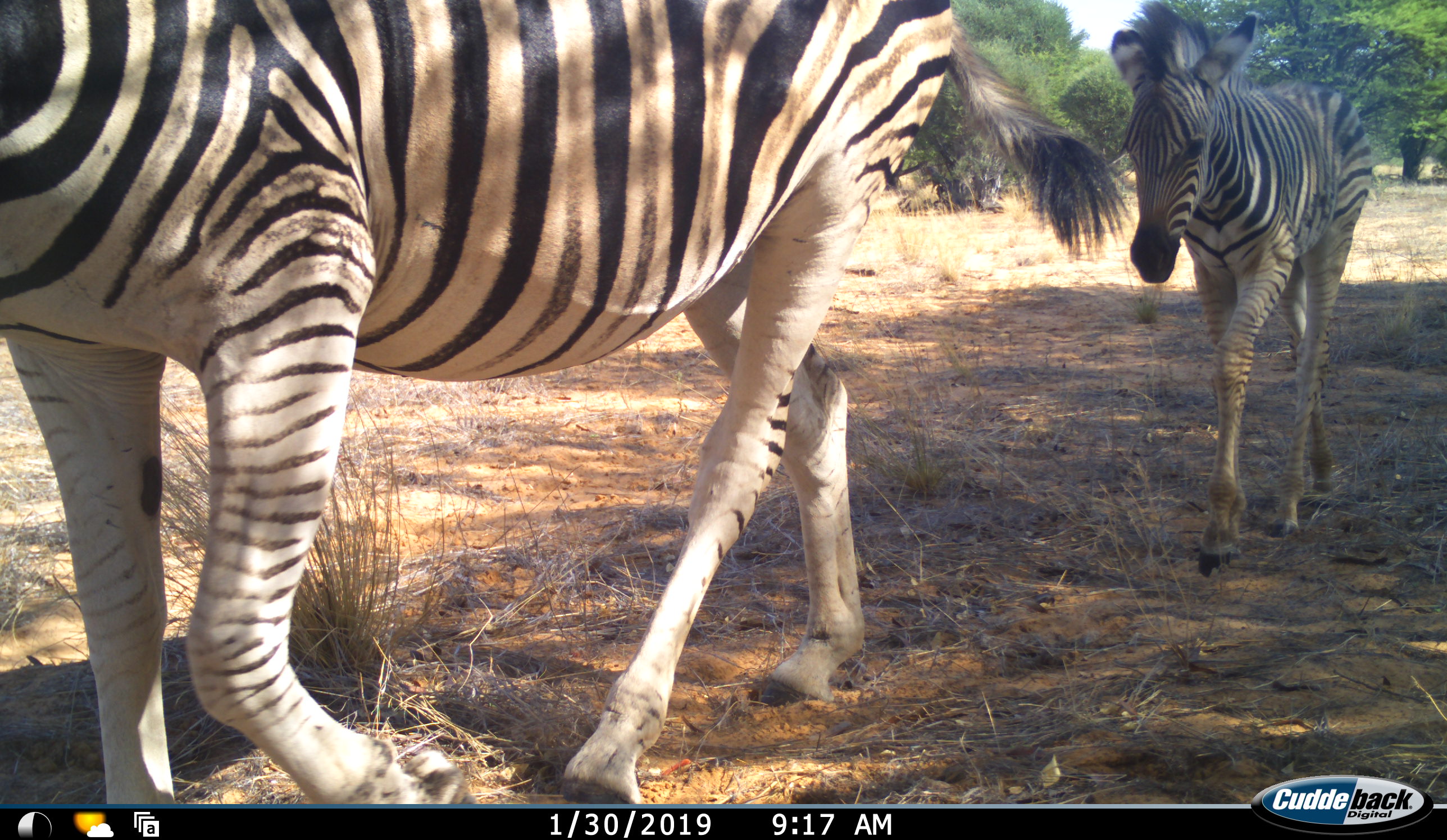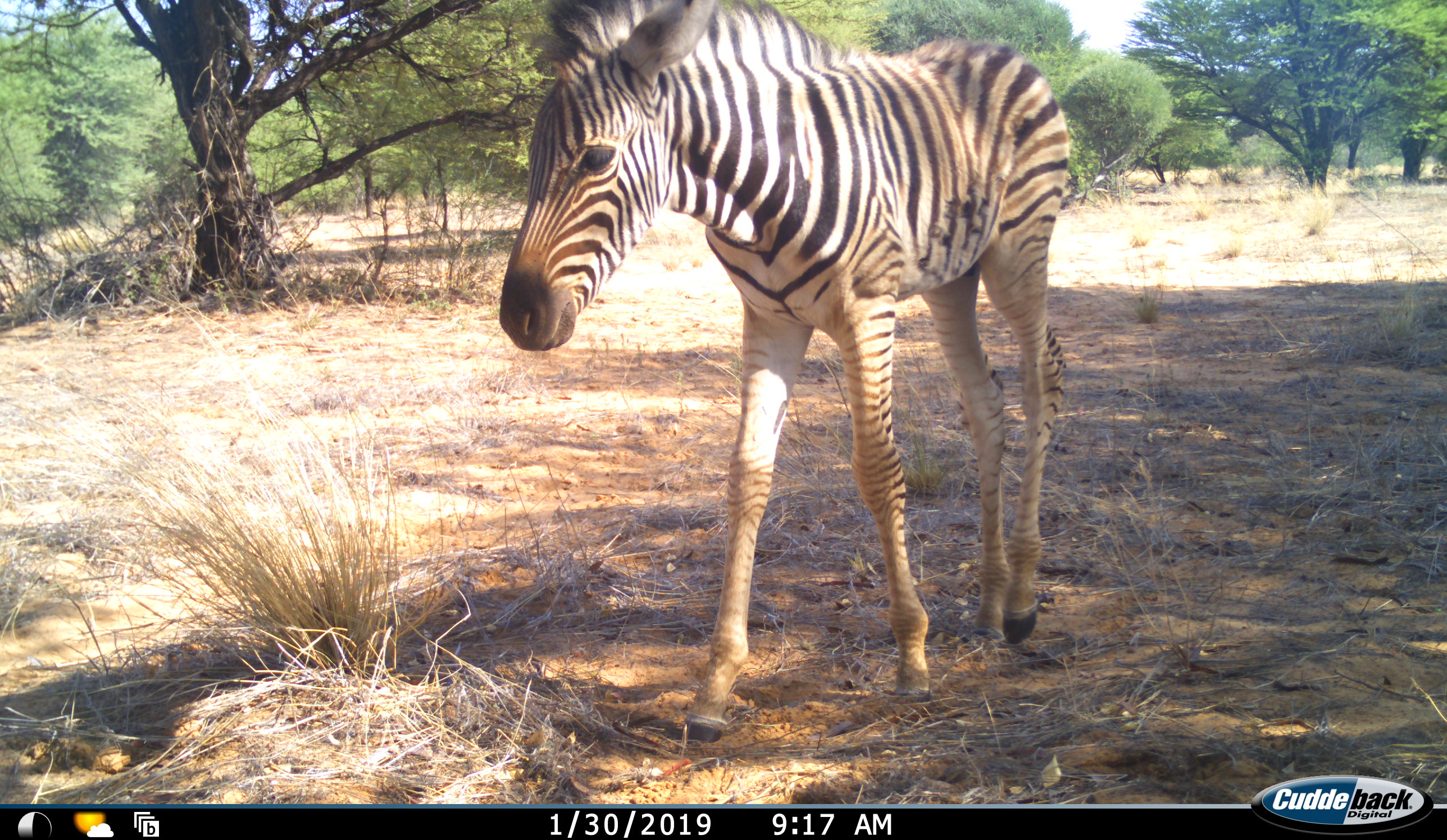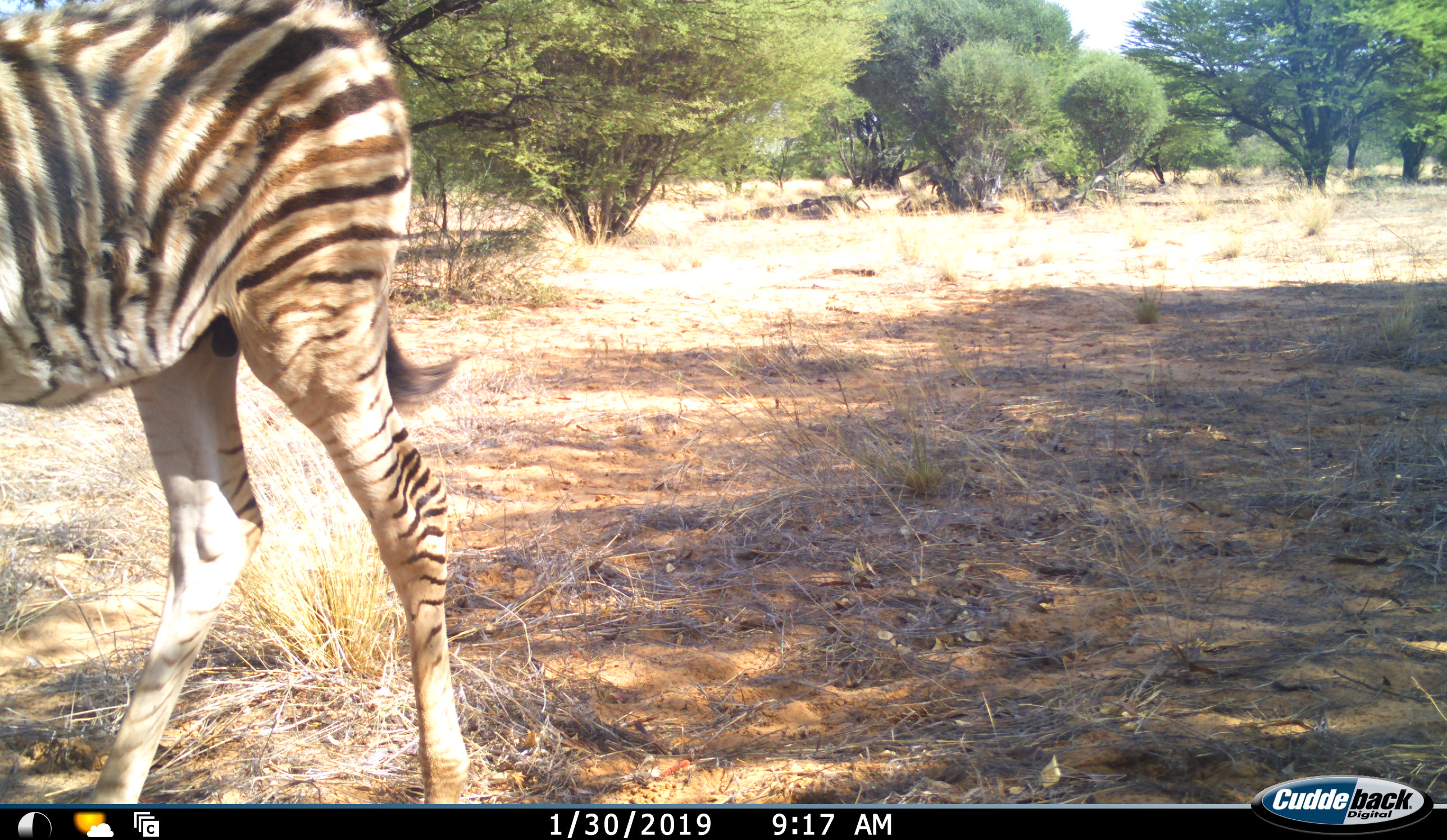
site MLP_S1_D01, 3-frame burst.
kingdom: Animalia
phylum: Chordata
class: Mammalia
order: Perissodactyla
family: Equidae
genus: Equus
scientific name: Equus quagga burchellii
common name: burchell's zebra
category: zebraburchells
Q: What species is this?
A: Zebraburchells (burchell's zebra) (Equus quagga burchellii).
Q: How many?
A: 2.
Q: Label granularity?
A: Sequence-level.